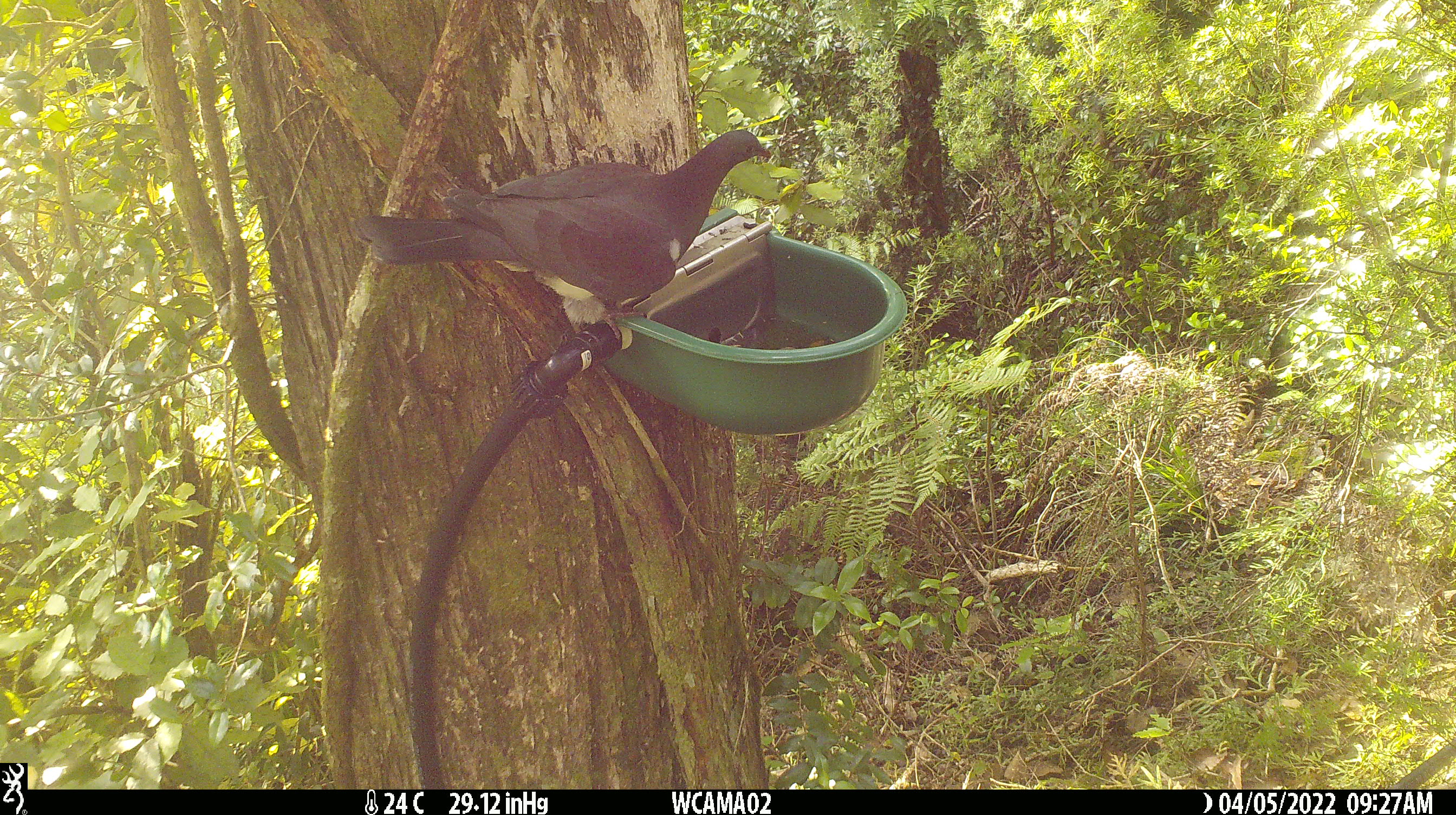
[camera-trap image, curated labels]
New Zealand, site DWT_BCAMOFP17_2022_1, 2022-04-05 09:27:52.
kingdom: Animalia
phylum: Chordata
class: Aves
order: Columbiformes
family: Columbidae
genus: Hemiphaga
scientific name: Hemiphaga novaeseelandiae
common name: new zealand pigeon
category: kereru